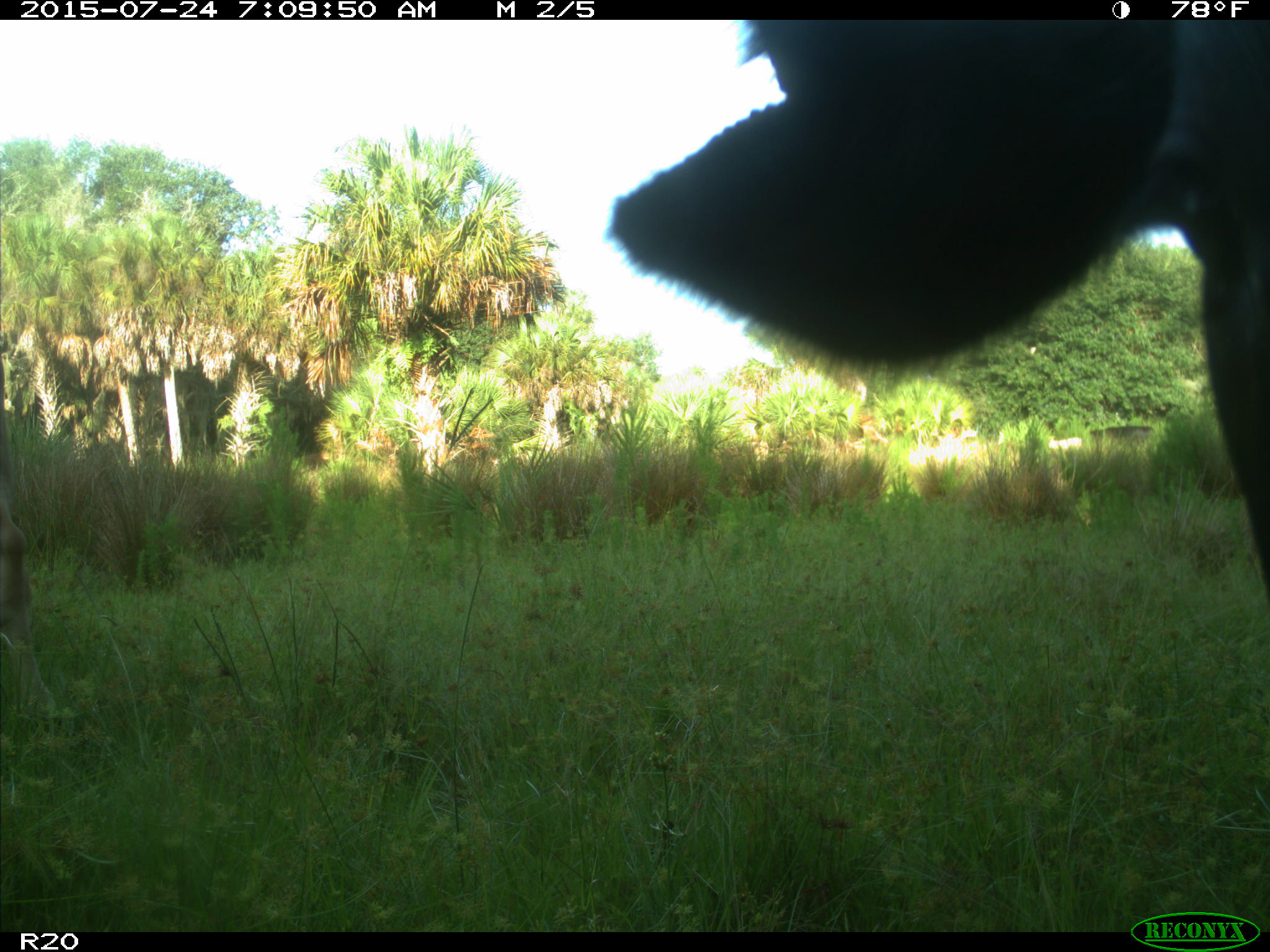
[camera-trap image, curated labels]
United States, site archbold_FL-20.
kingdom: Animalia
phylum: Chordata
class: Mammalia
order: Artiodactyla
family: Bovidae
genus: Bos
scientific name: Bos taurus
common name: domestic cow